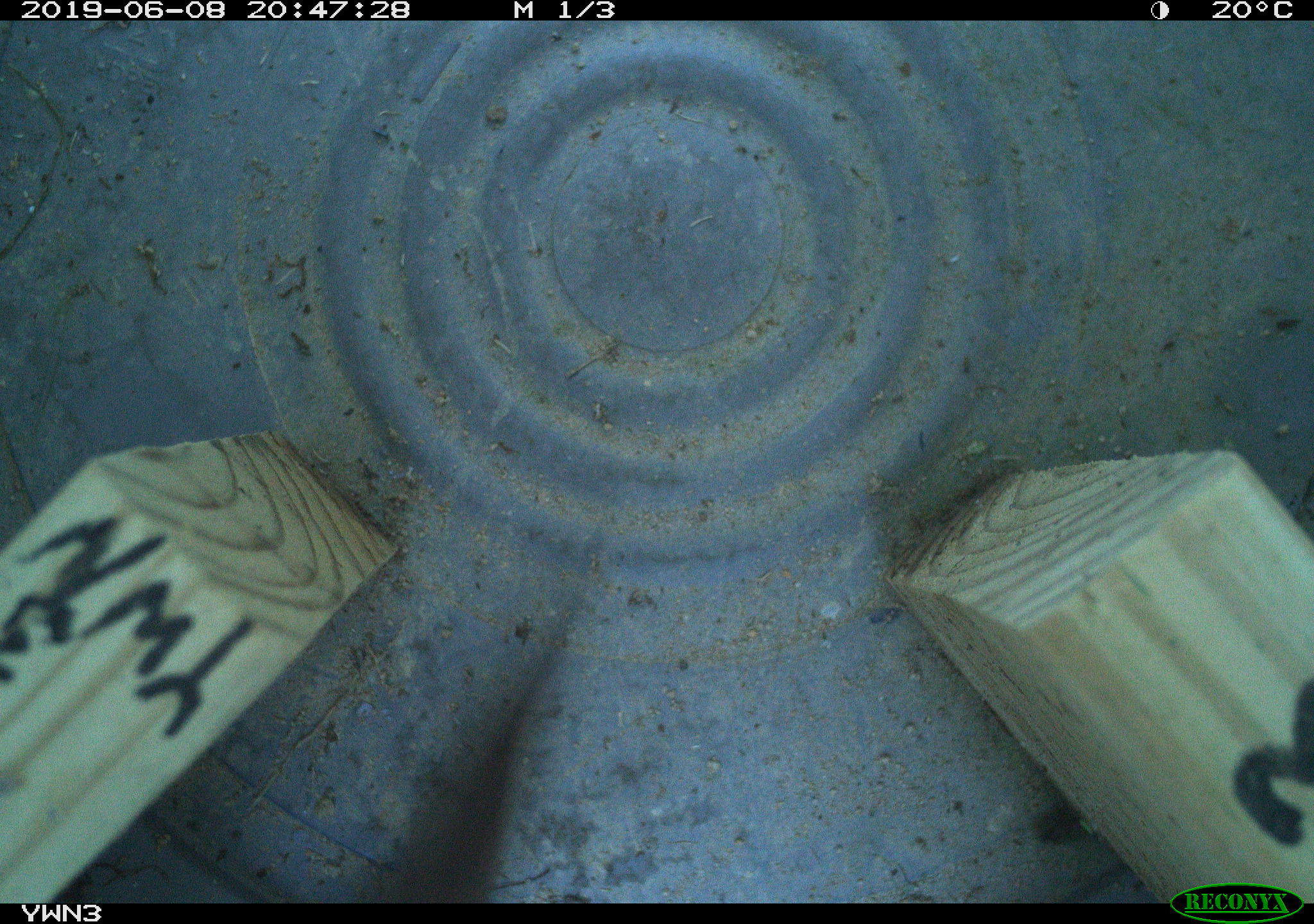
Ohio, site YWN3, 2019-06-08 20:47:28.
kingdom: Animalia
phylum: Chordata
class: Mammalia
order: Eulipotyphla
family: Soricidae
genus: Sorex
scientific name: Sorex cinereus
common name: masked shrew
Masked shrew (Sorex cinereus).